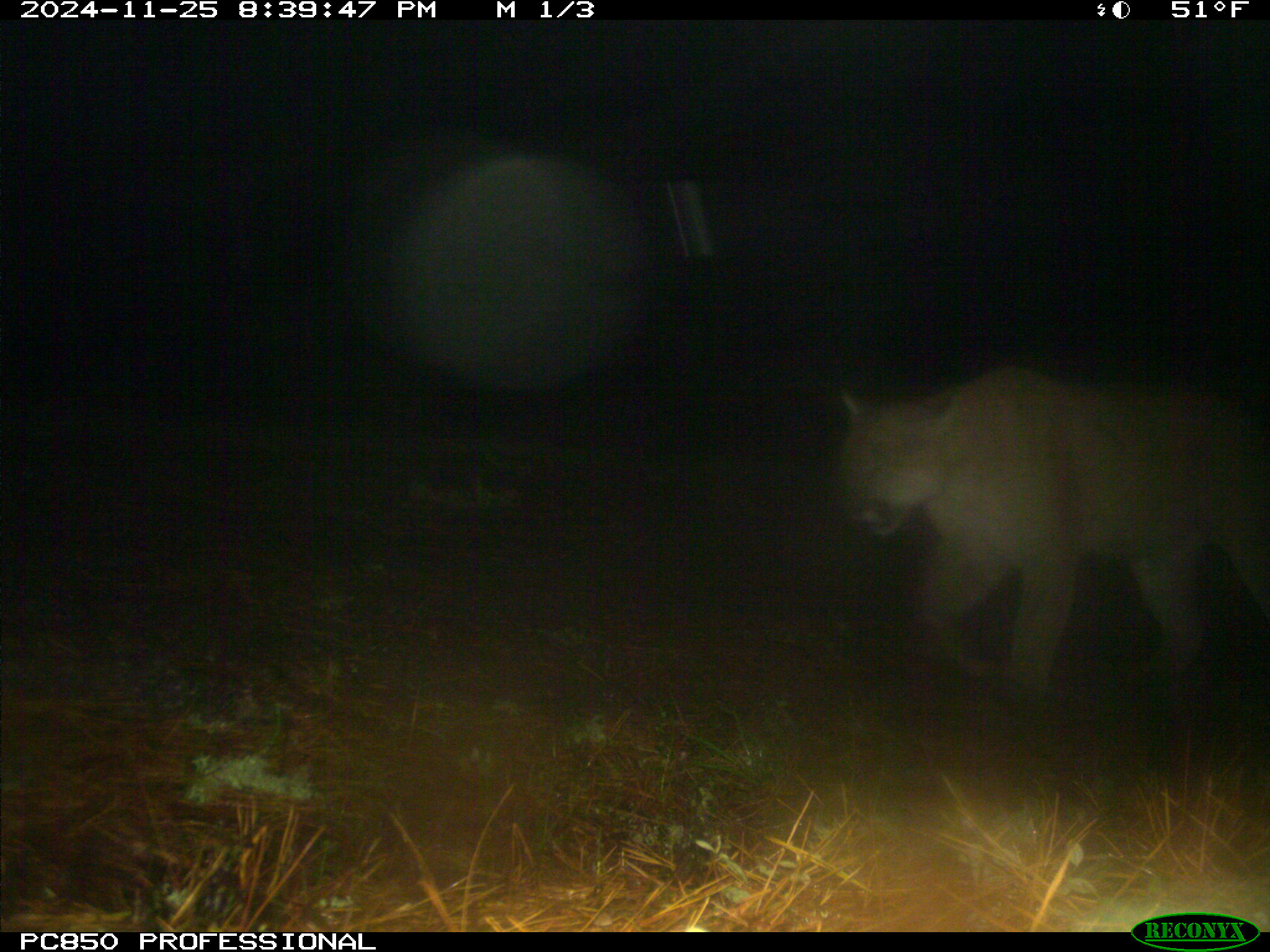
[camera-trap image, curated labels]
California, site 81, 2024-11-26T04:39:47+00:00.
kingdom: Animalia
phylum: Chordata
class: Mammalia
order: Carnivora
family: Felidae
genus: Puma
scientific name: Puma concolor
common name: puma